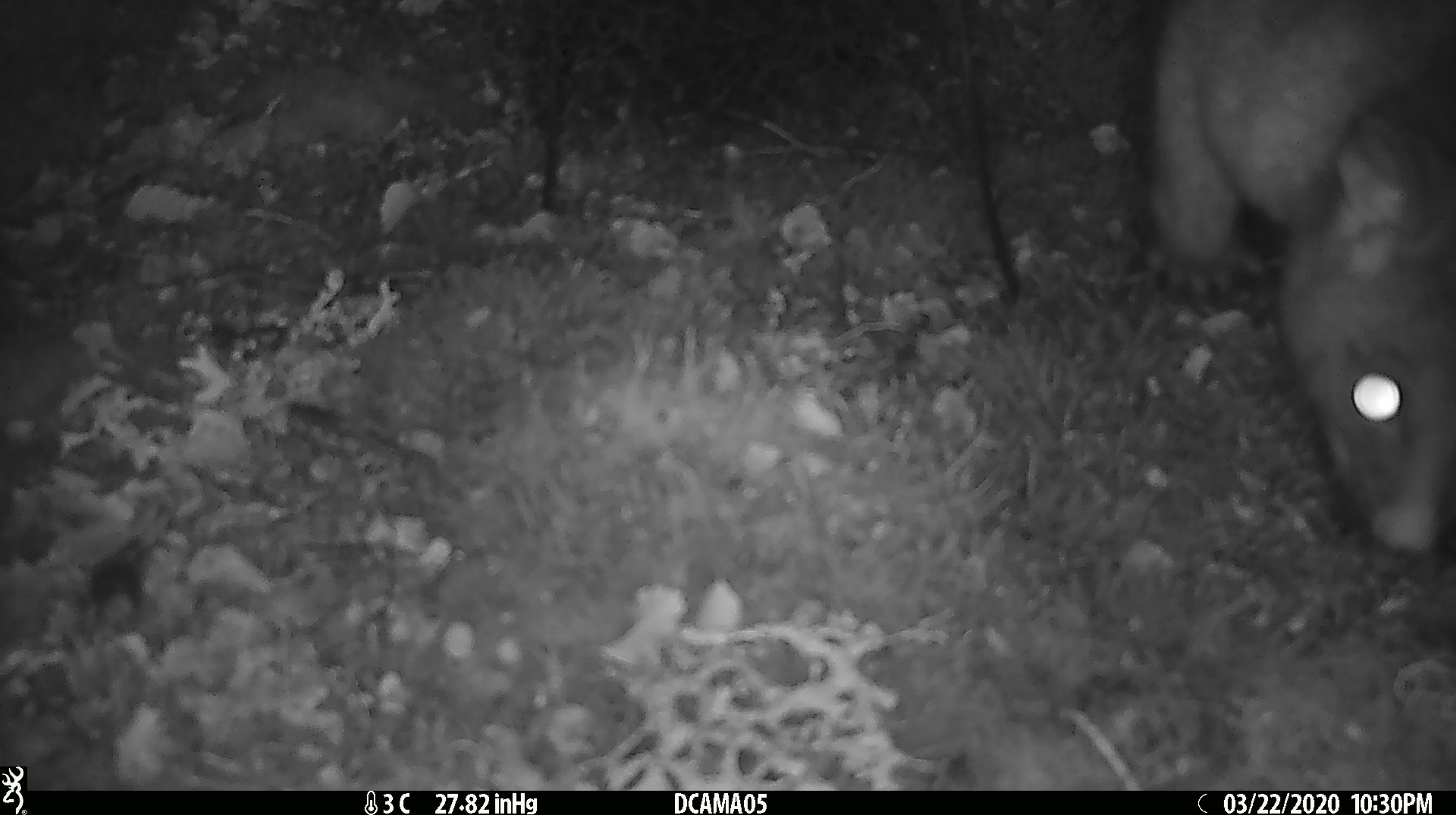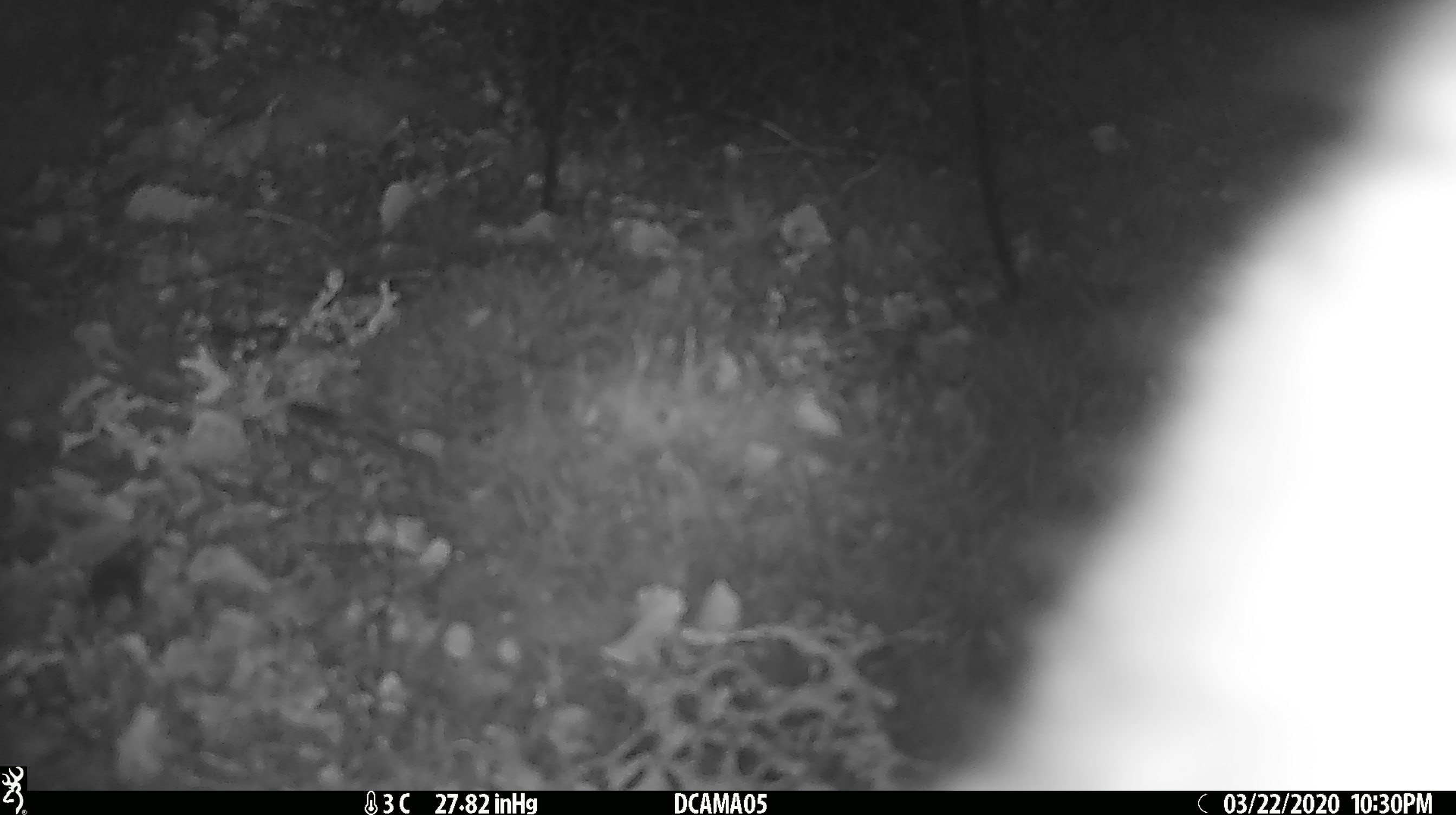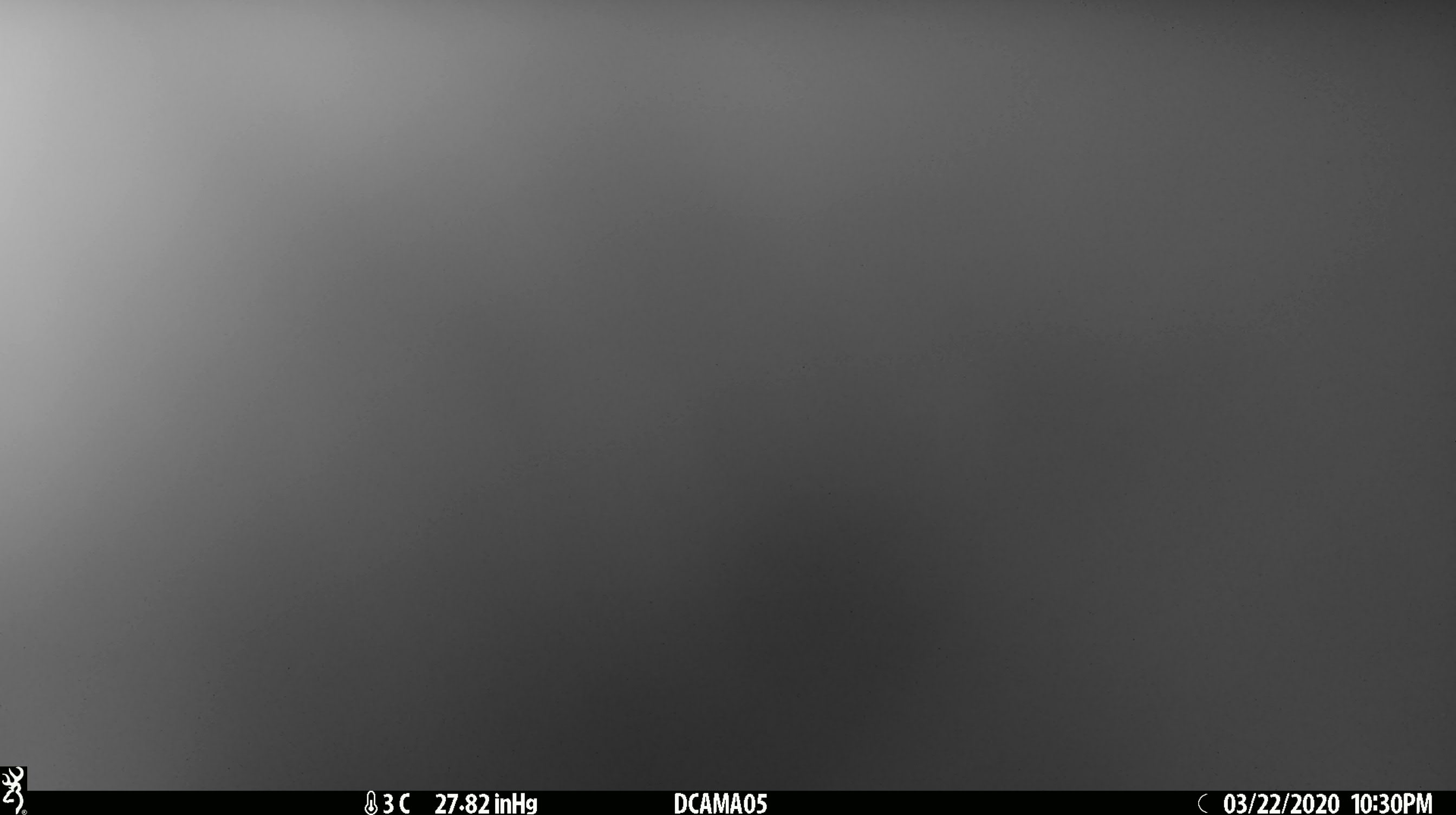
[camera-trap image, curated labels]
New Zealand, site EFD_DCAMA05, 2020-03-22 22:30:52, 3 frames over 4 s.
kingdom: Animalia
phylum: Chordata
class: Mammalia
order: Diprotodontia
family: Phalangeridae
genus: Trichosurus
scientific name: Trichosurus vulpecula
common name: common brushtail possum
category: possum